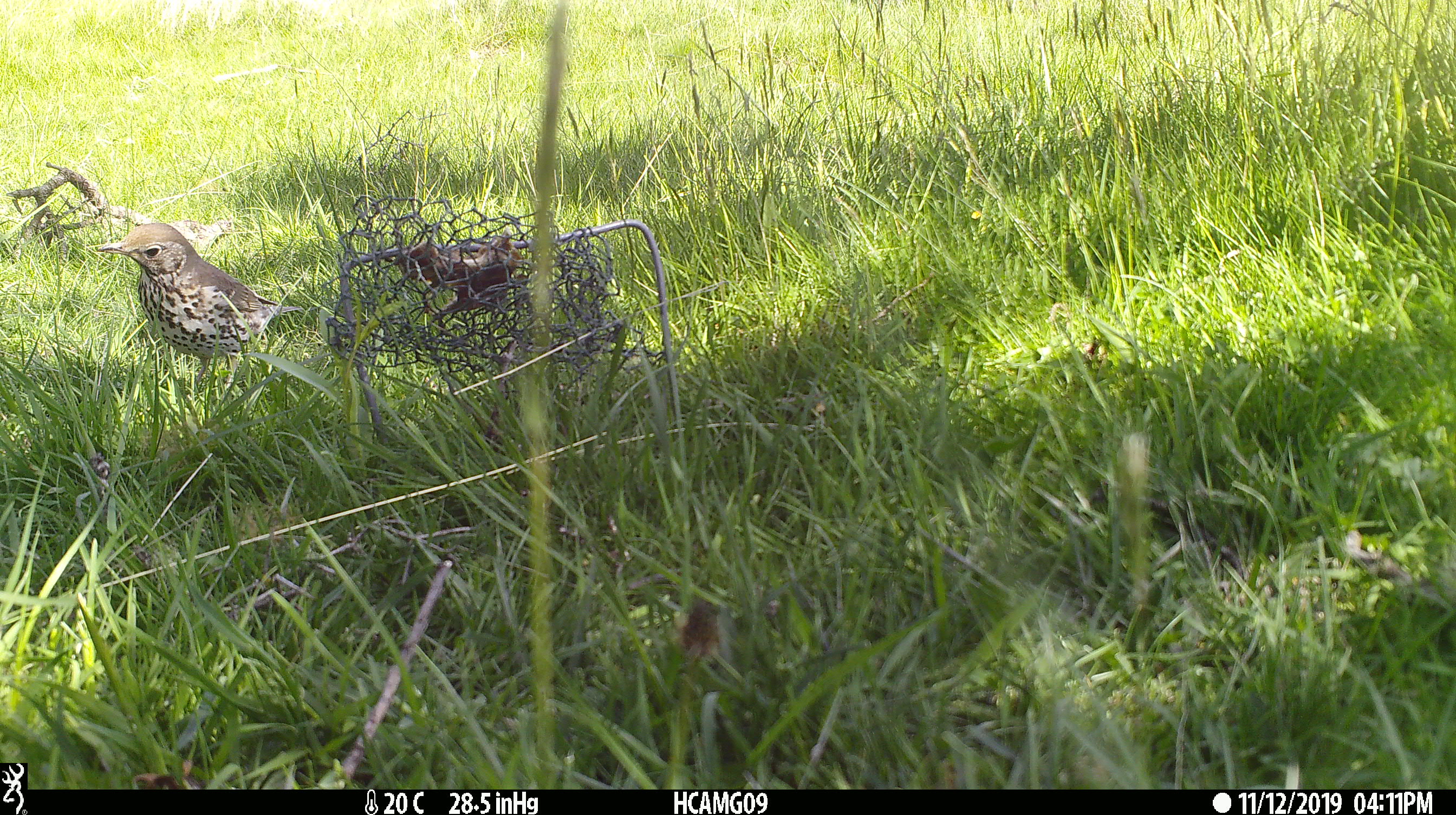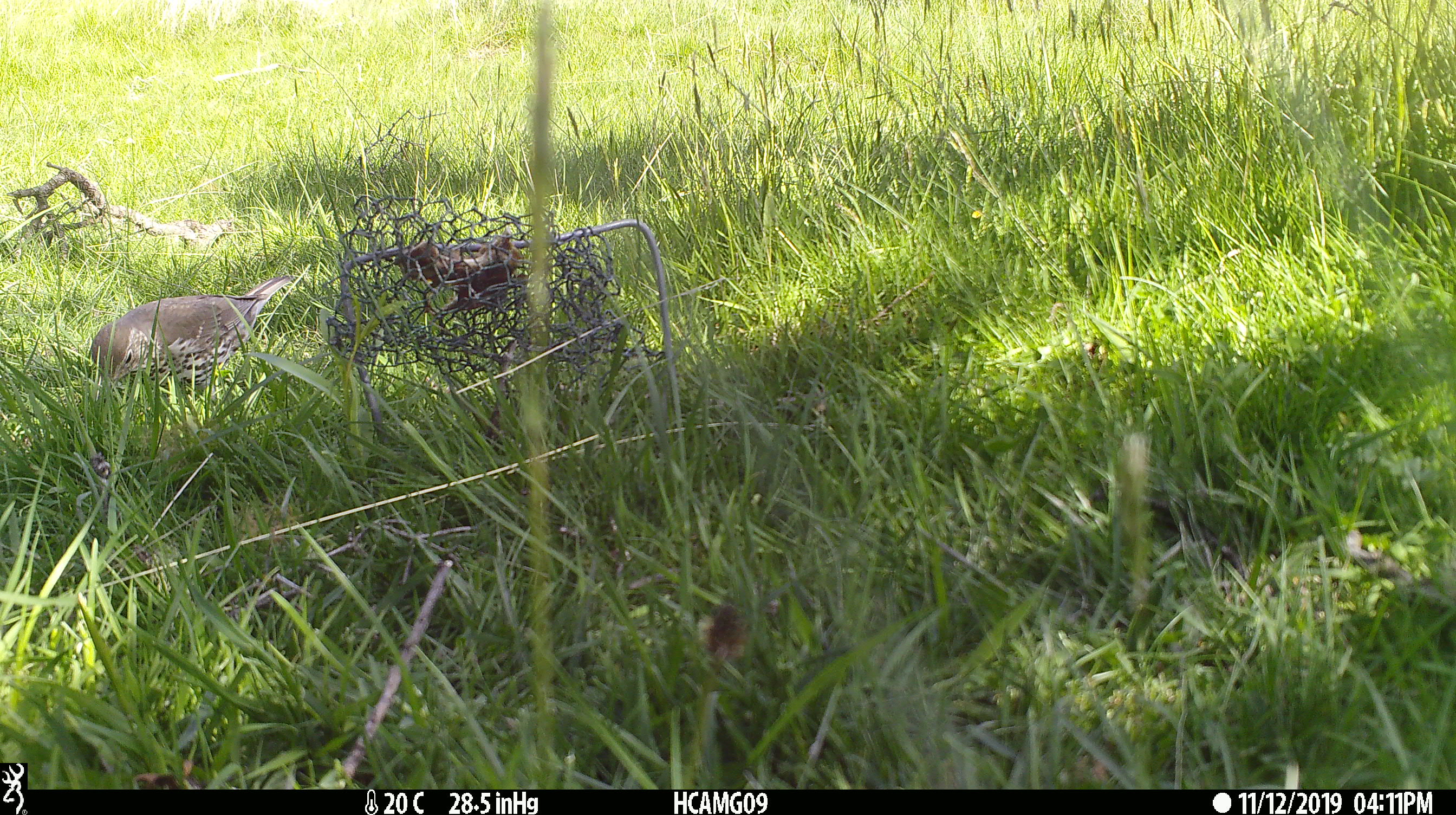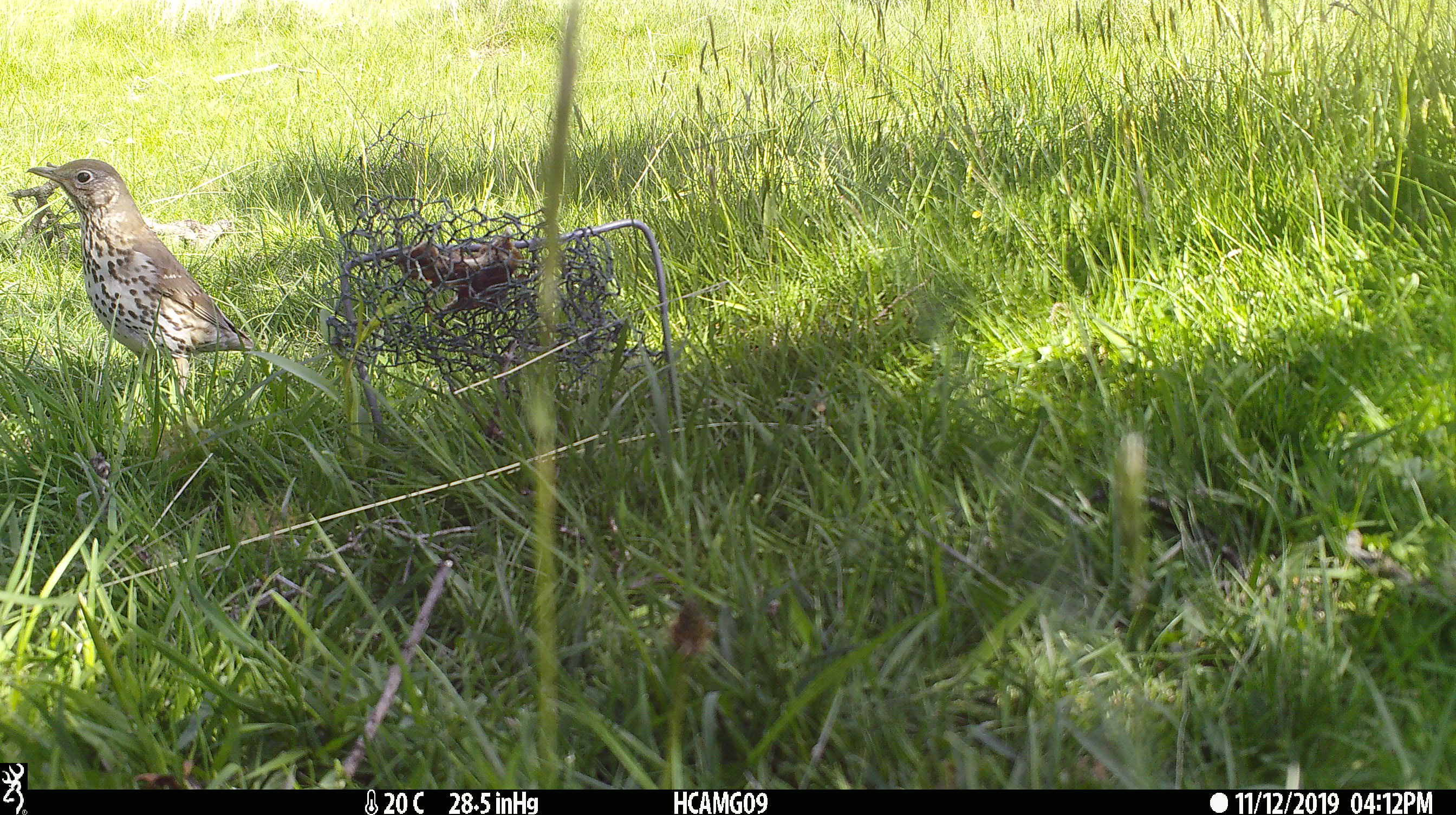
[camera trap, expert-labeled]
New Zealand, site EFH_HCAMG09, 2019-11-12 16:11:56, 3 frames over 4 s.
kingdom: Animalia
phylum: Chordata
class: Aves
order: Passeriformes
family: Turdidae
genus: Turdus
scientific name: Turdus philomelos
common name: song thrush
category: thrush